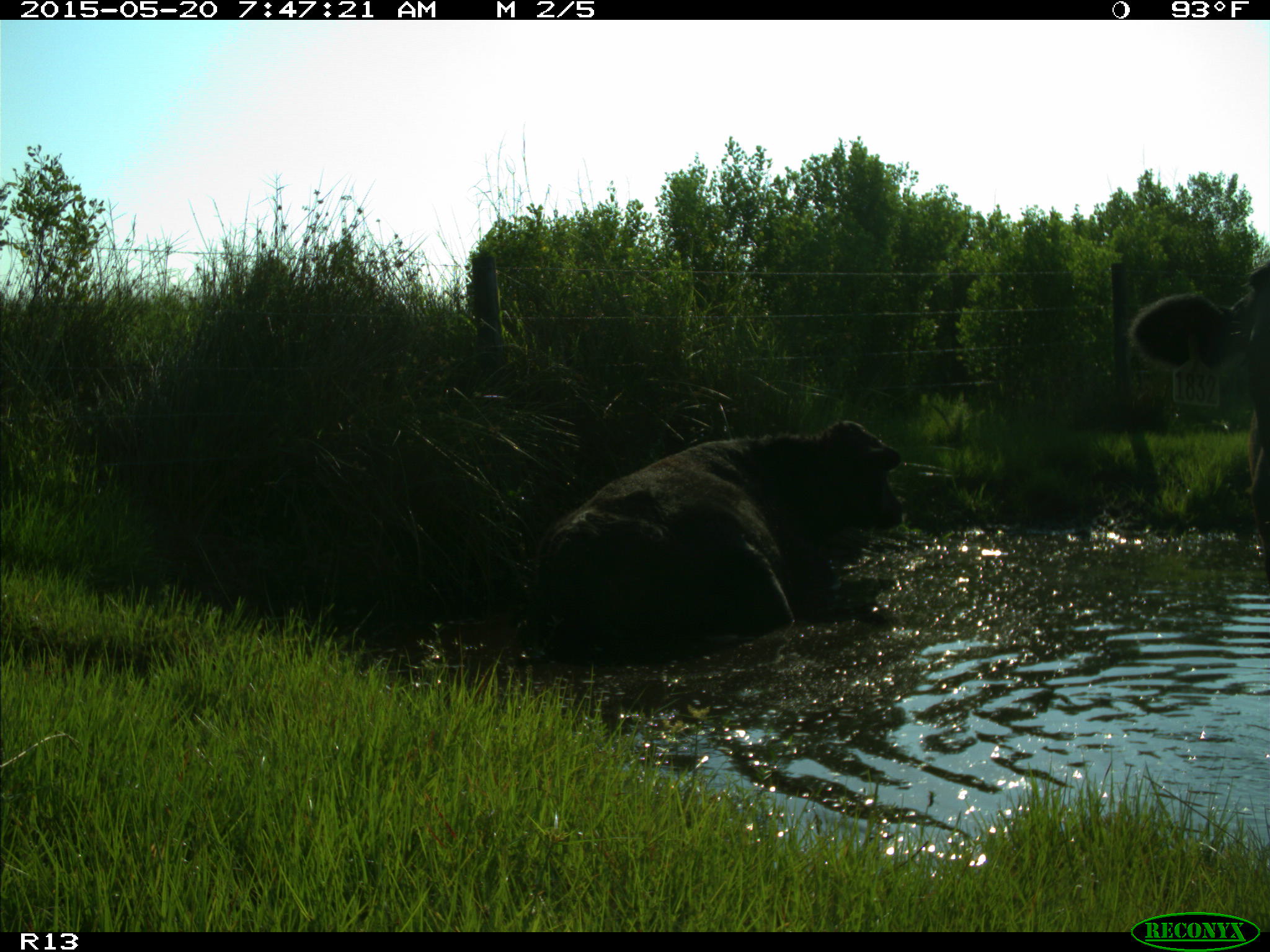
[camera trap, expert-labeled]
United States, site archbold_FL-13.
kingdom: Animalia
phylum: Chordata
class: Mammalia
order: Artiodactyla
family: Bovidae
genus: Bos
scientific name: Bos taurus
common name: domestic cow